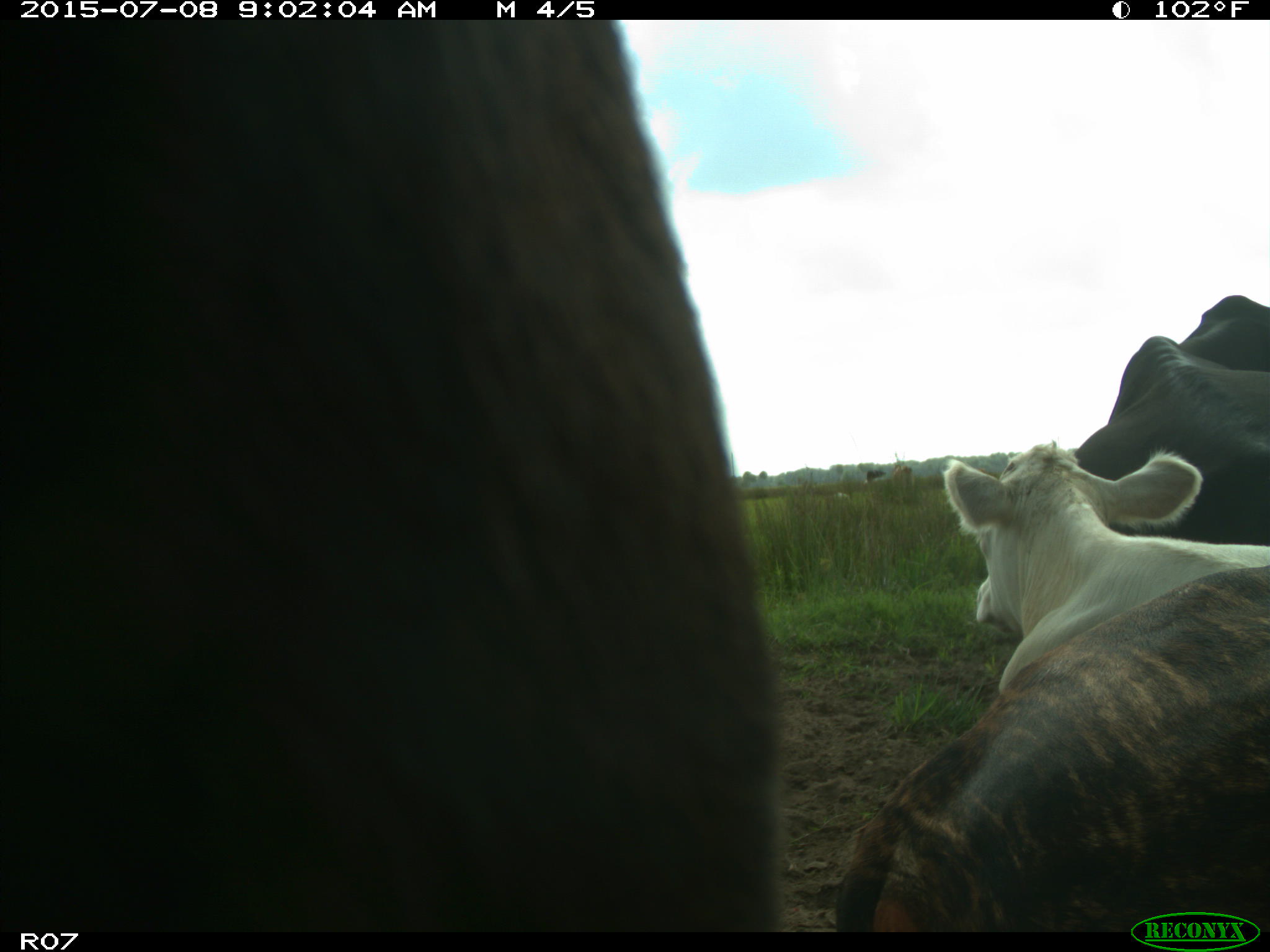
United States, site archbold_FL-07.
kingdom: Animalia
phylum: Chordata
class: Mammalia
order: Artiodactyla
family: Bovidae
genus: Bos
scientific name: Bos taurus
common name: domestic cow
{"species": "Bos taurus (domestic cow)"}